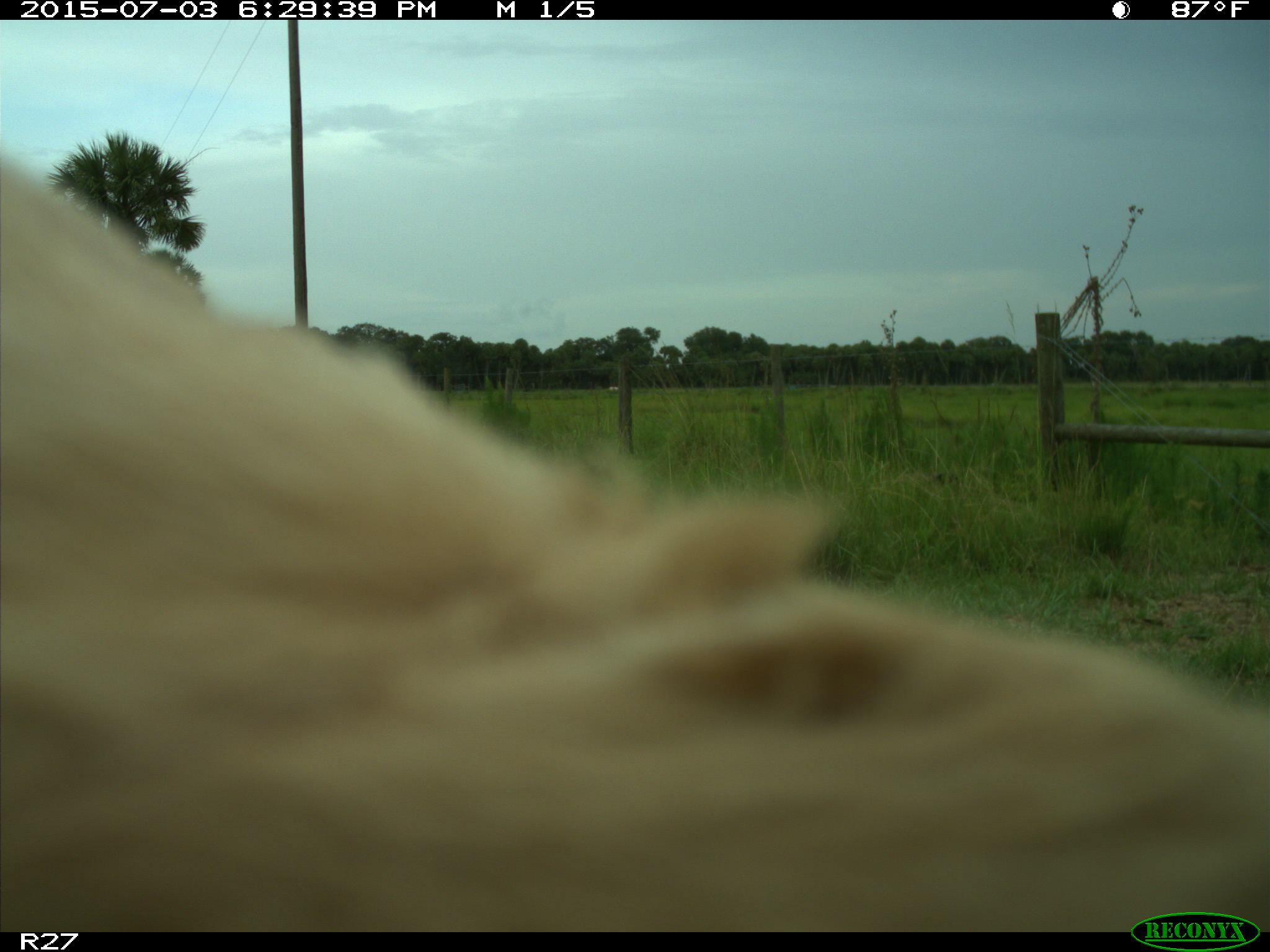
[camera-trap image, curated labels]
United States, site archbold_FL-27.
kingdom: Animalia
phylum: Chordata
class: Mammalia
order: Artiodactyla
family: Bovidae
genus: Bos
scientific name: Bos taurus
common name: domestic cow